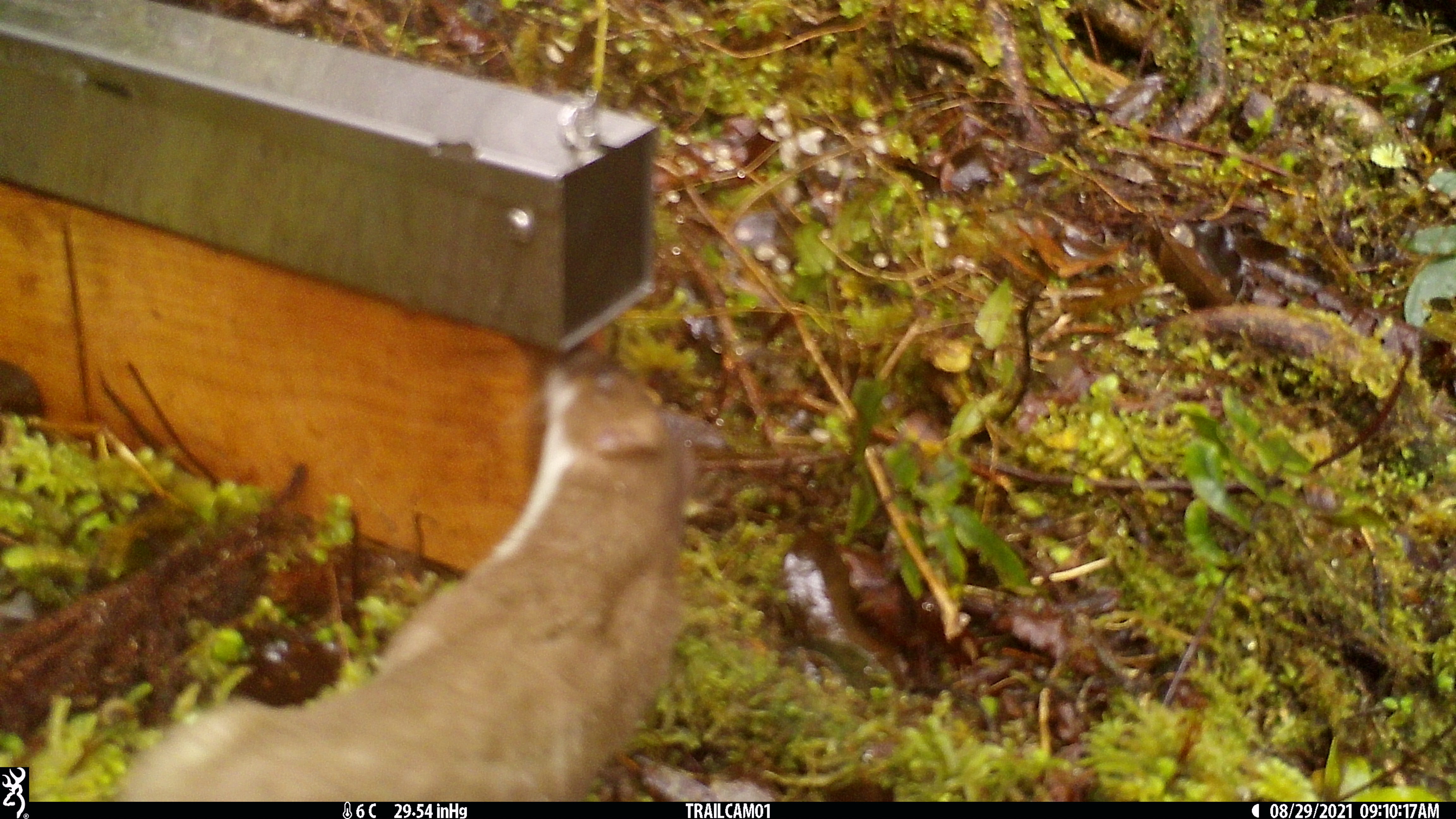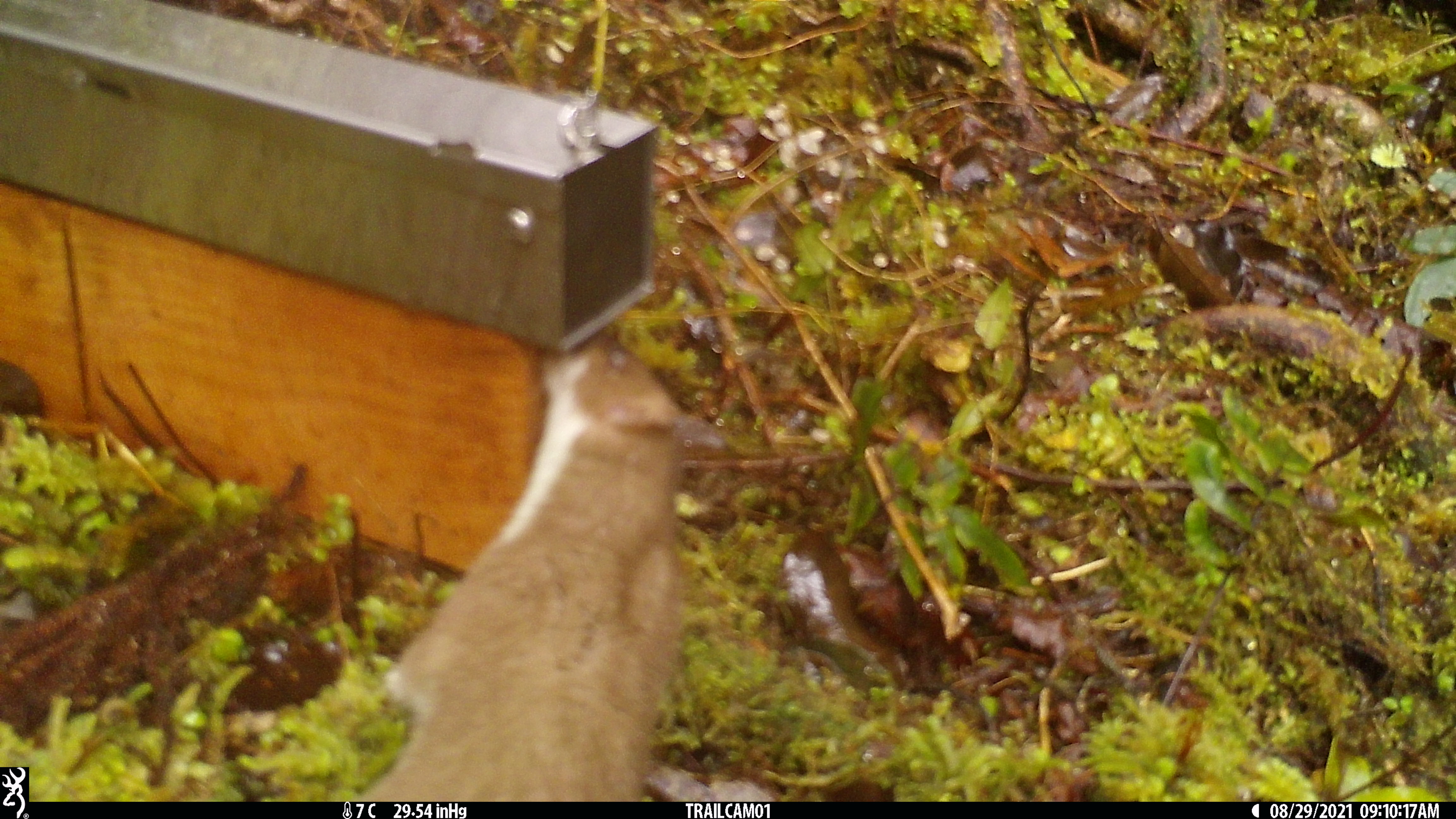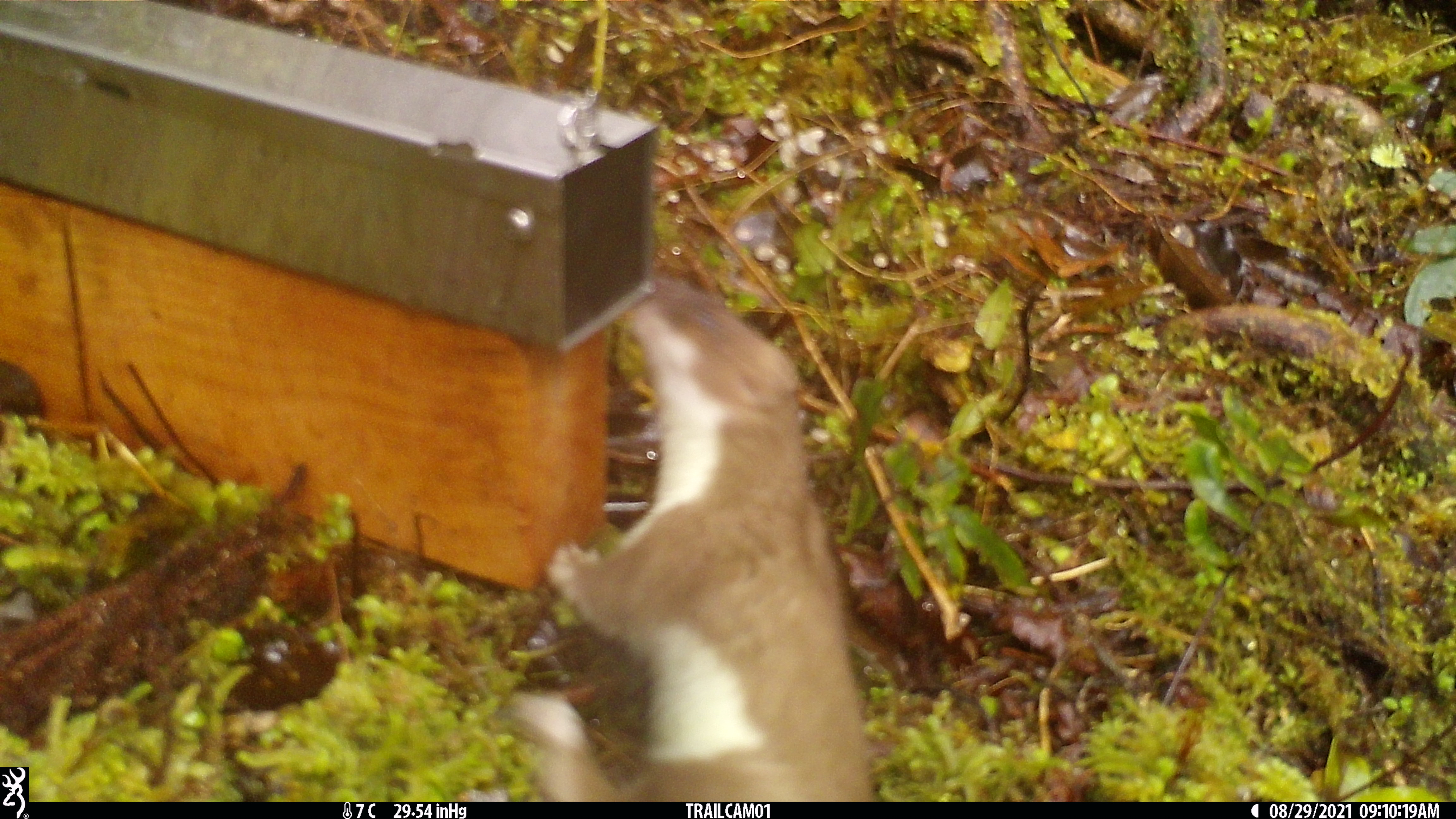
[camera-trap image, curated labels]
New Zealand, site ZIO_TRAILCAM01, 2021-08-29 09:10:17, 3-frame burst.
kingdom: Animalia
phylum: Chordata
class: Mammalia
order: Carnivora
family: Mustelidae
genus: Mustela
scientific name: Mustela erminea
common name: stoat